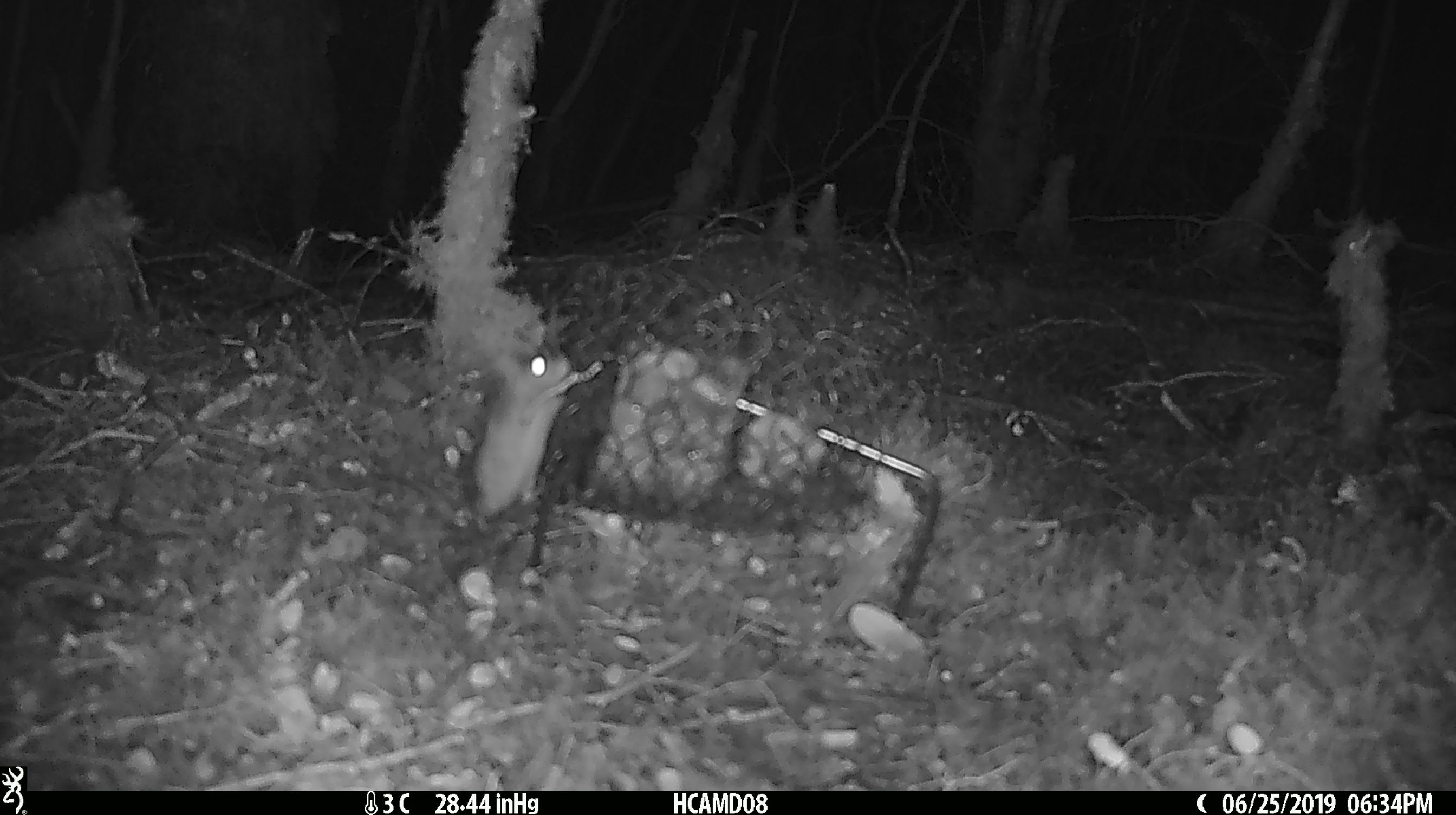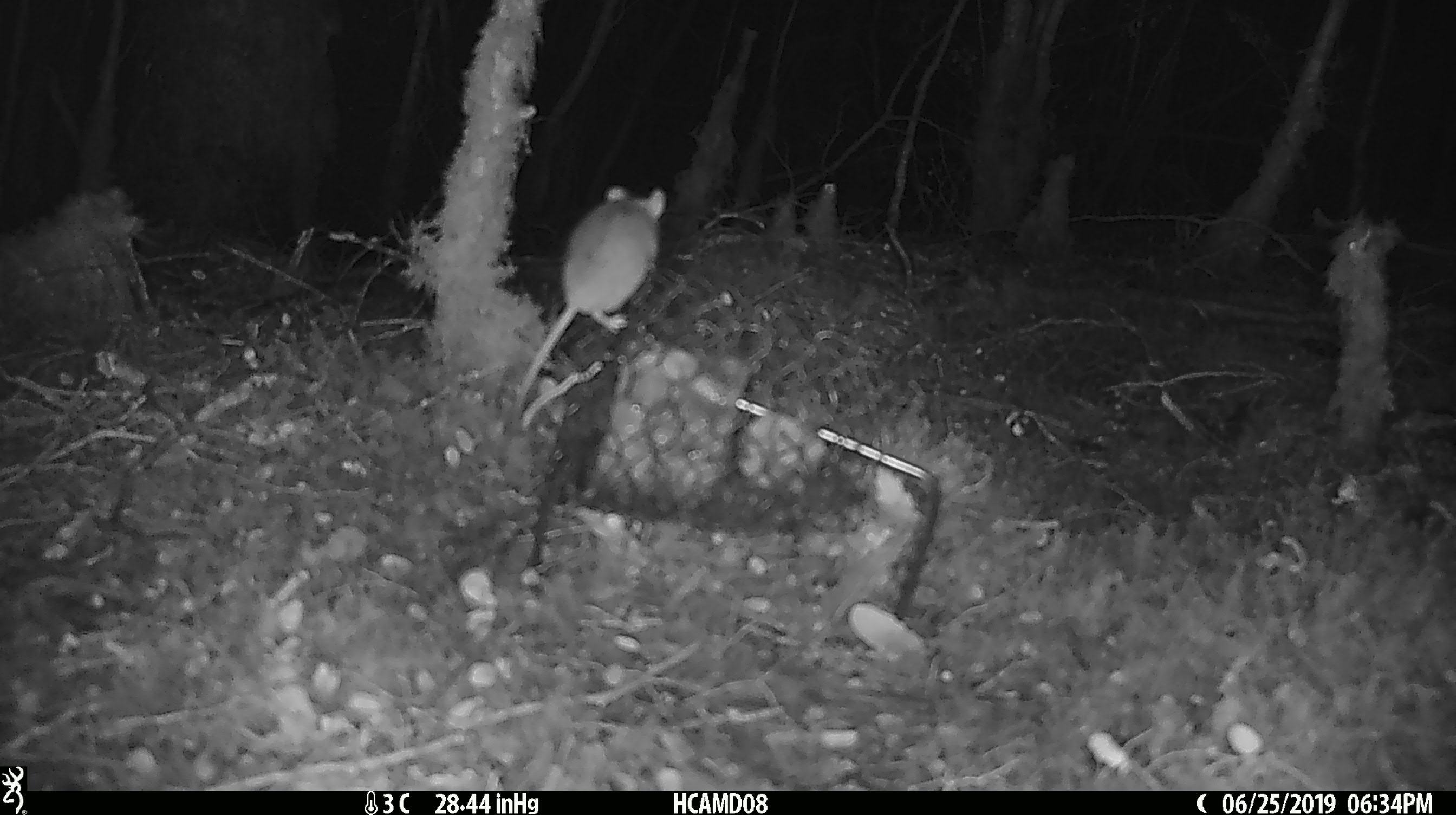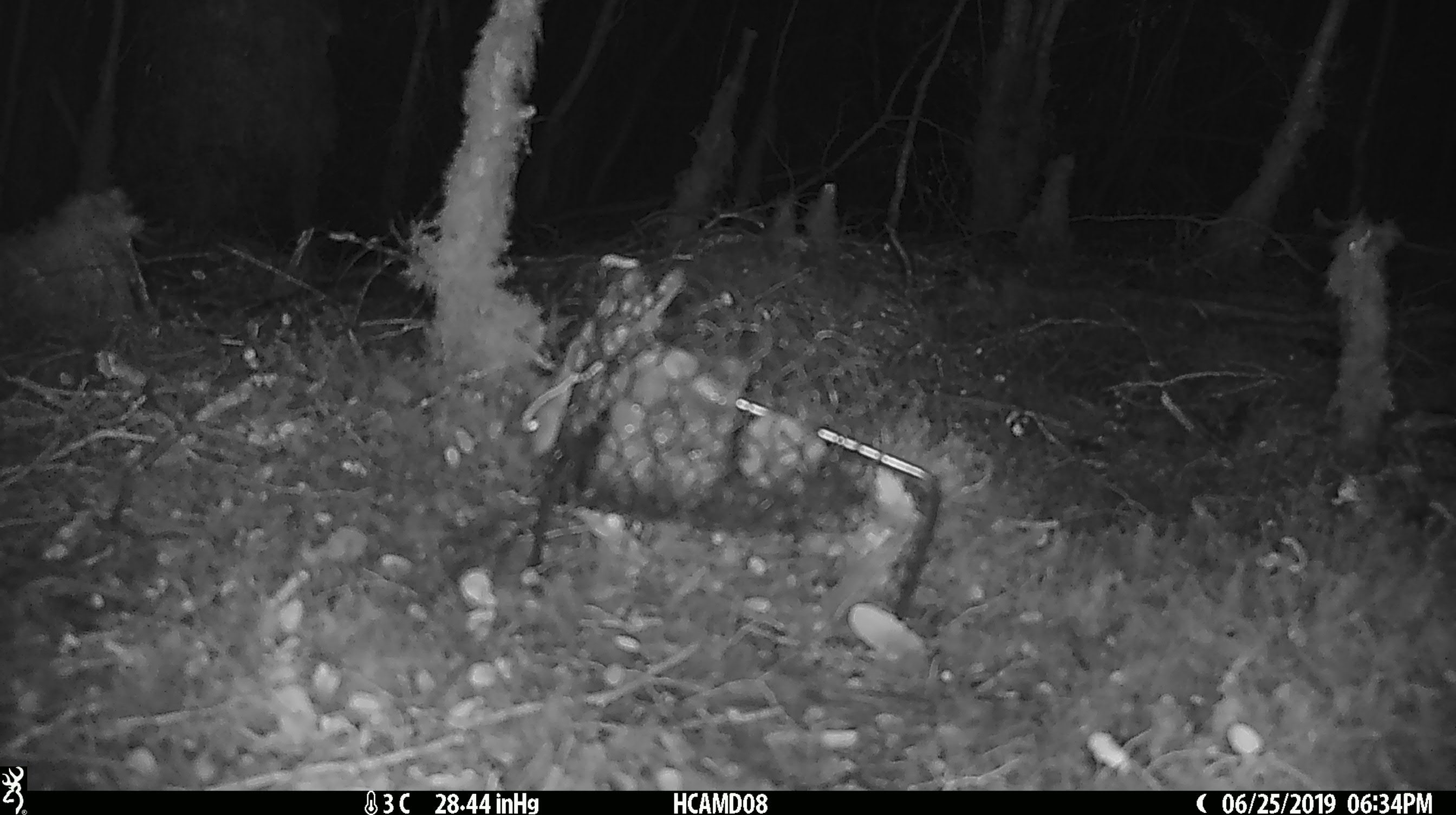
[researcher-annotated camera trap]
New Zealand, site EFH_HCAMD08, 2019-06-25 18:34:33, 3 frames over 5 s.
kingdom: Animalia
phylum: Chordata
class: Mammalia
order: Rodentia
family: Muridae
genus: Mus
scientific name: Mus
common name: mouse